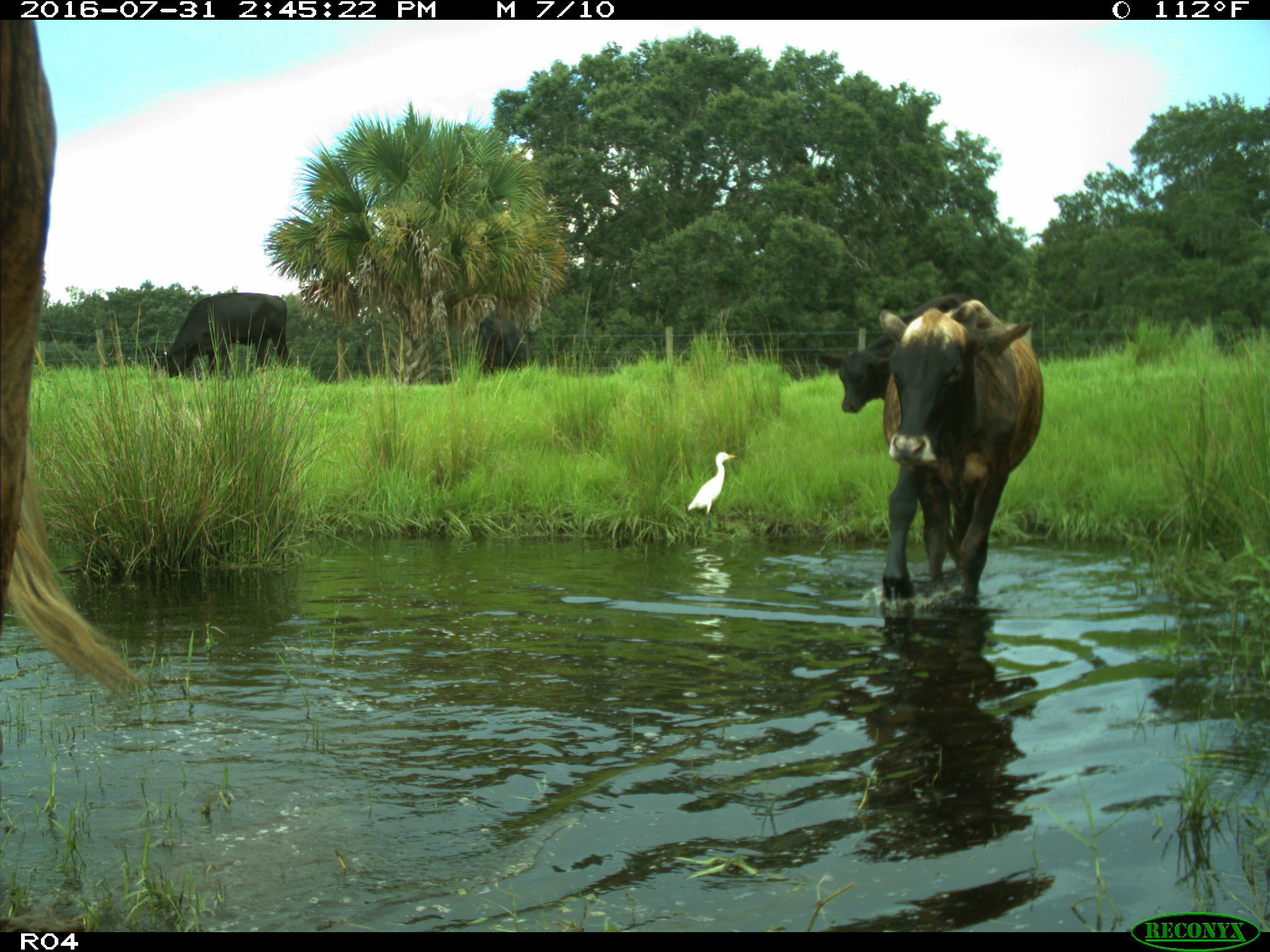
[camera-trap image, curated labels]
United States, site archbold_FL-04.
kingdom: Animalia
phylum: Chordata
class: Mammalia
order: Artiodactyla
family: Bovidae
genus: Bos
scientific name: Bos taurus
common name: domestic cow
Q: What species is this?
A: Bos taurus (domestic cow).